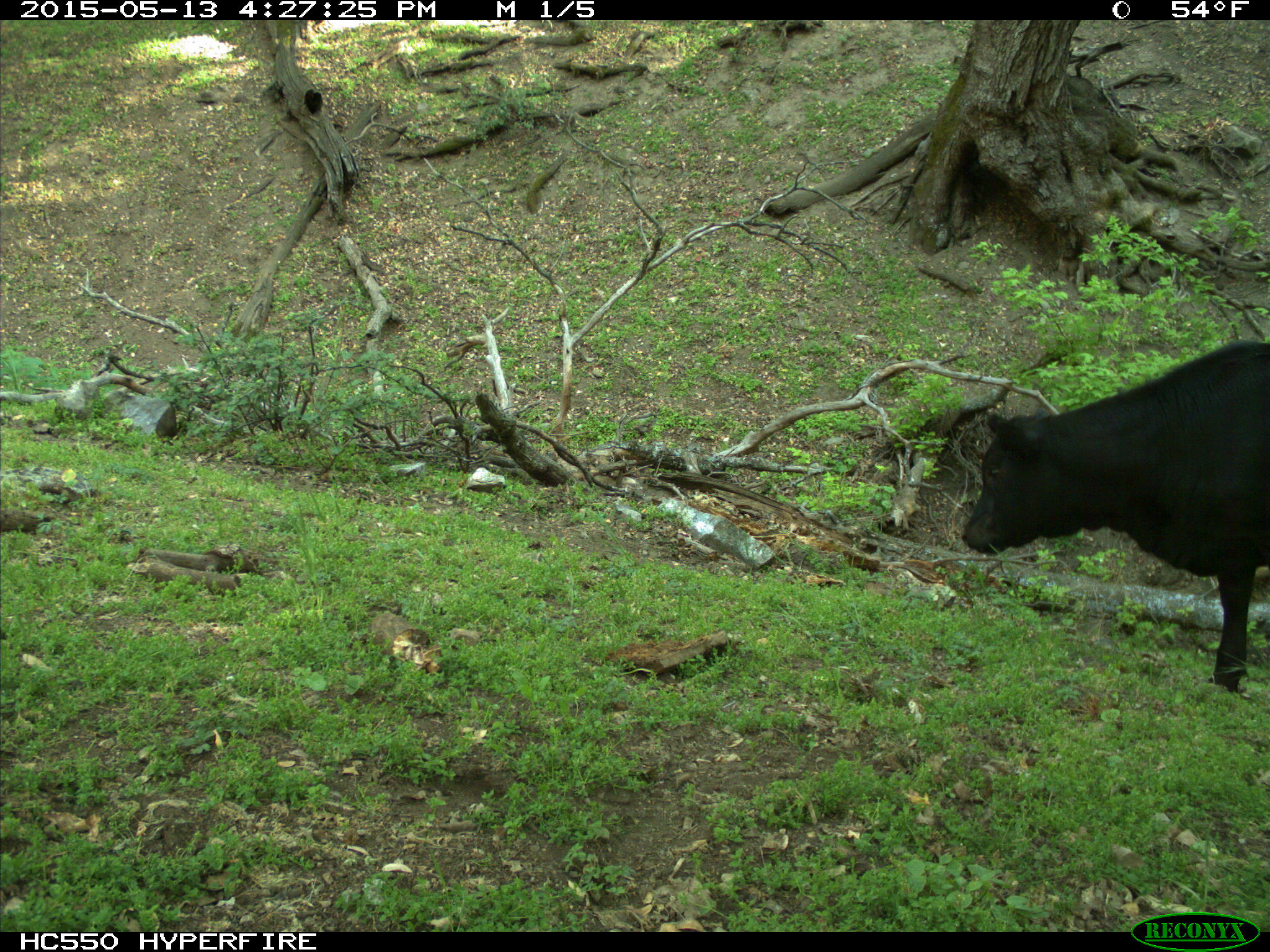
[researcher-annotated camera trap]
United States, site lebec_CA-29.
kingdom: Animalia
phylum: Chordata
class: Mammalia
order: Artiodactyla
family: Bovidae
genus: Bos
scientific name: Bos taurus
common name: domestic cow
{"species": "Bos taurus (domestic cow)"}